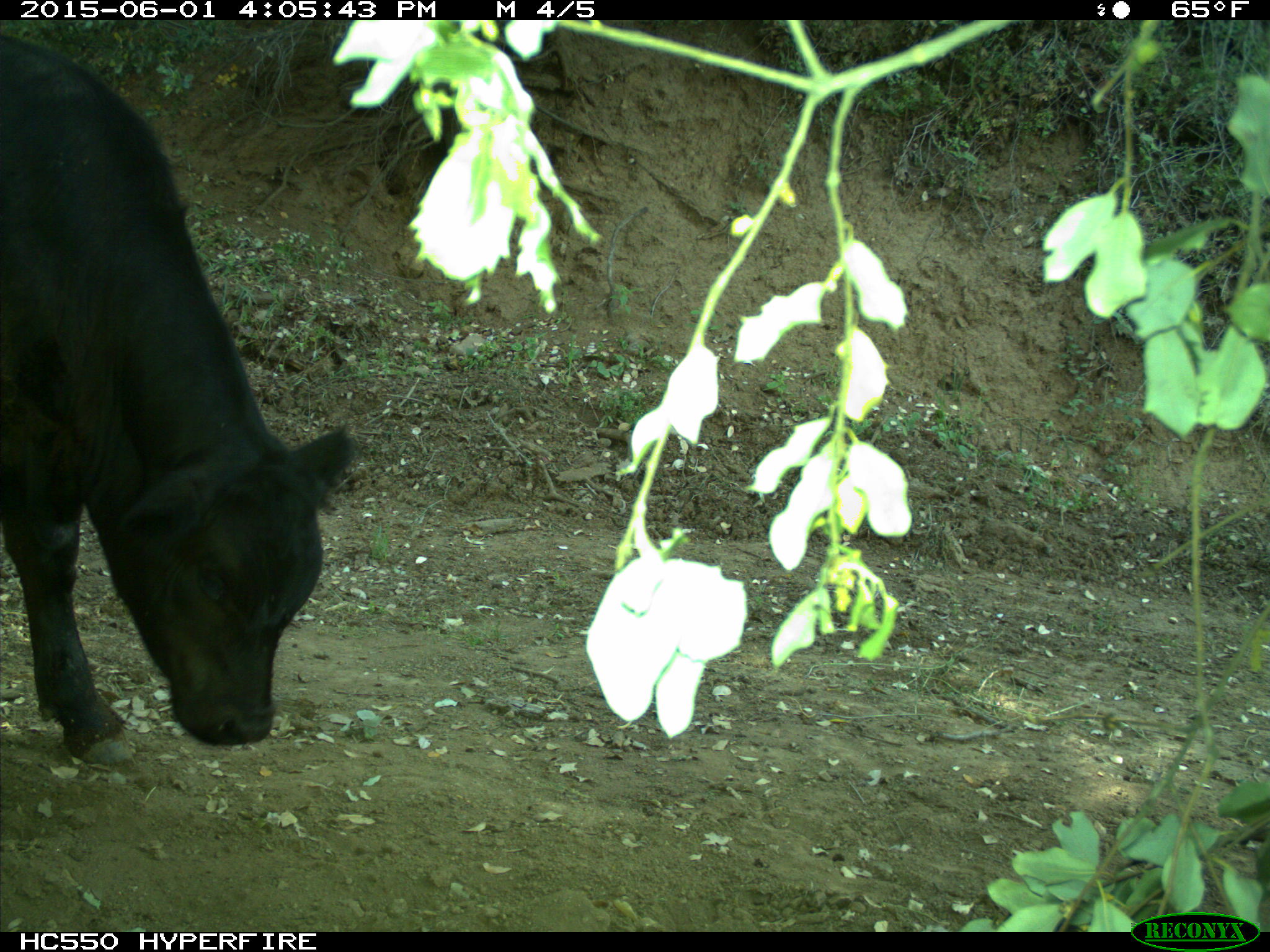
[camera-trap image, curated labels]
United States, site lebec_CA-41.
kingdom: Animalia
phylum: Chordata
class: Mammalia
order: Artiodactyla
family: Bovidae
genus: Bos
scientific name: Bos taurus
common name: domestic cow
Bos taurus (domestic cow).